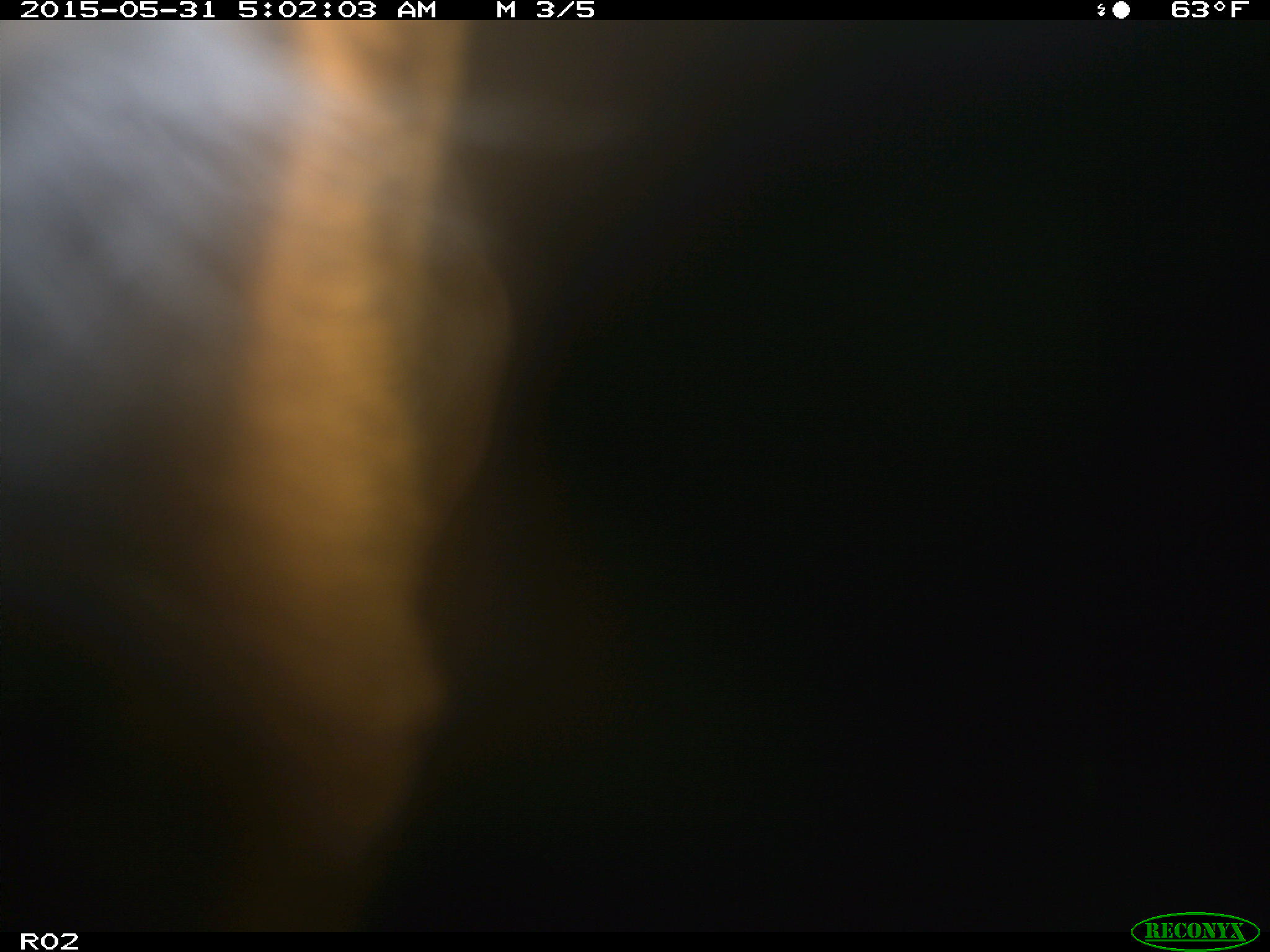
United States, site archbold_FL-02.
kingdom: Animalia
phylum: Chordata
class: Mammalia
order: Artiodactyla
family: Bovidae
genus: Bos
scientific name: Bos taurus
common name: domestic cow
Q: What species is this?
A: Bos taurus (domestic cow).